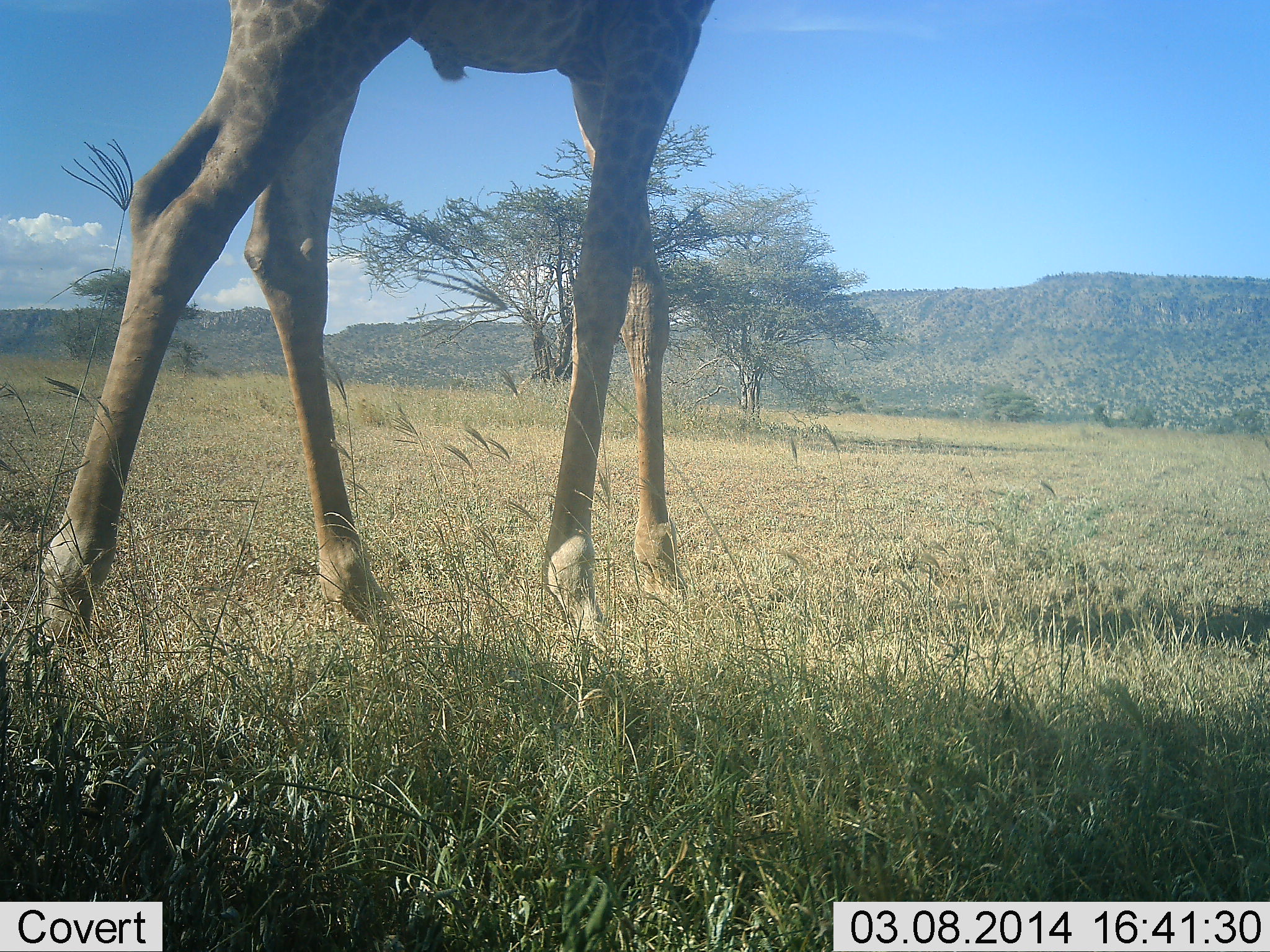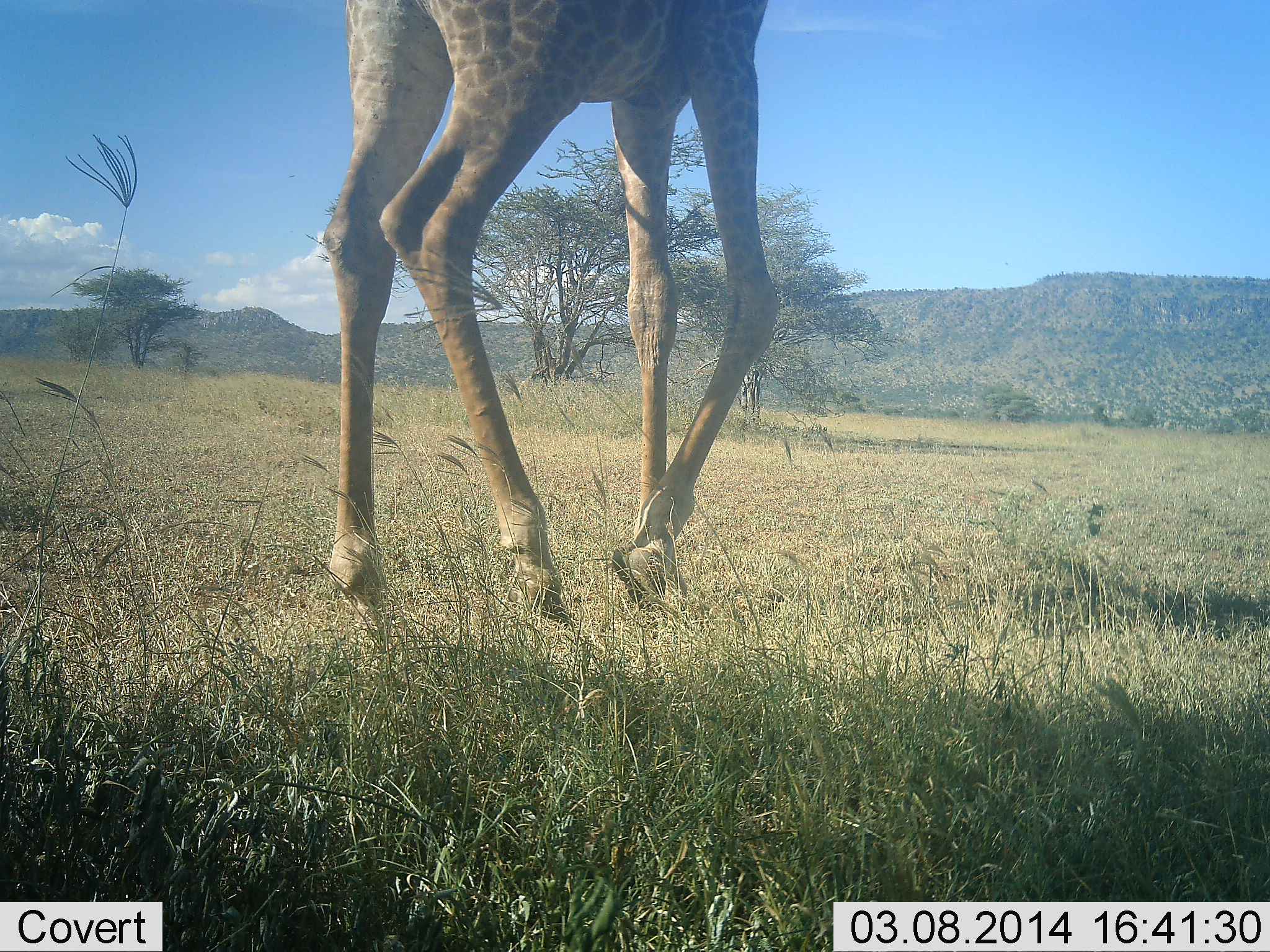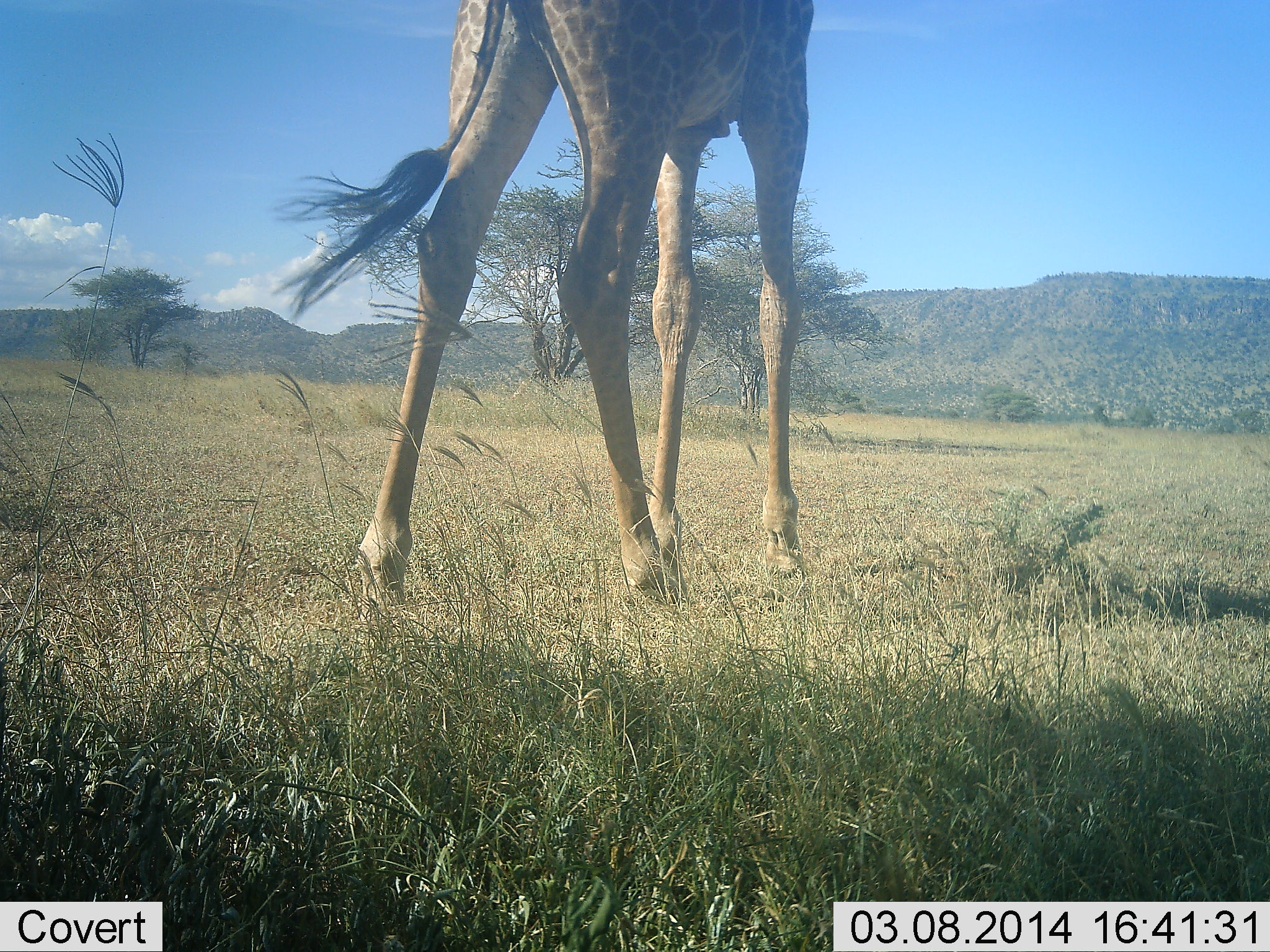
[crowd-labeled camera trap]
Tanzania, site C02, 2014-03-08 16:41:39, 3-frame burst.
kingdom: Animalia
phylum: Chordata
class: Mammalia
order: Artiodactyla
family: Giraffidae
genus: Giraffa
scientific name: Giraffa camelopardalis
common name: giraffe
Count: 1.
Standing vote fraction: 20%.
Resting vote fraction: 0%.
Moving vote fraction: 90%.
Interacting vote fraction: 0%.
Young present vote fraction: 0%.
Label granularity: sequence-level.